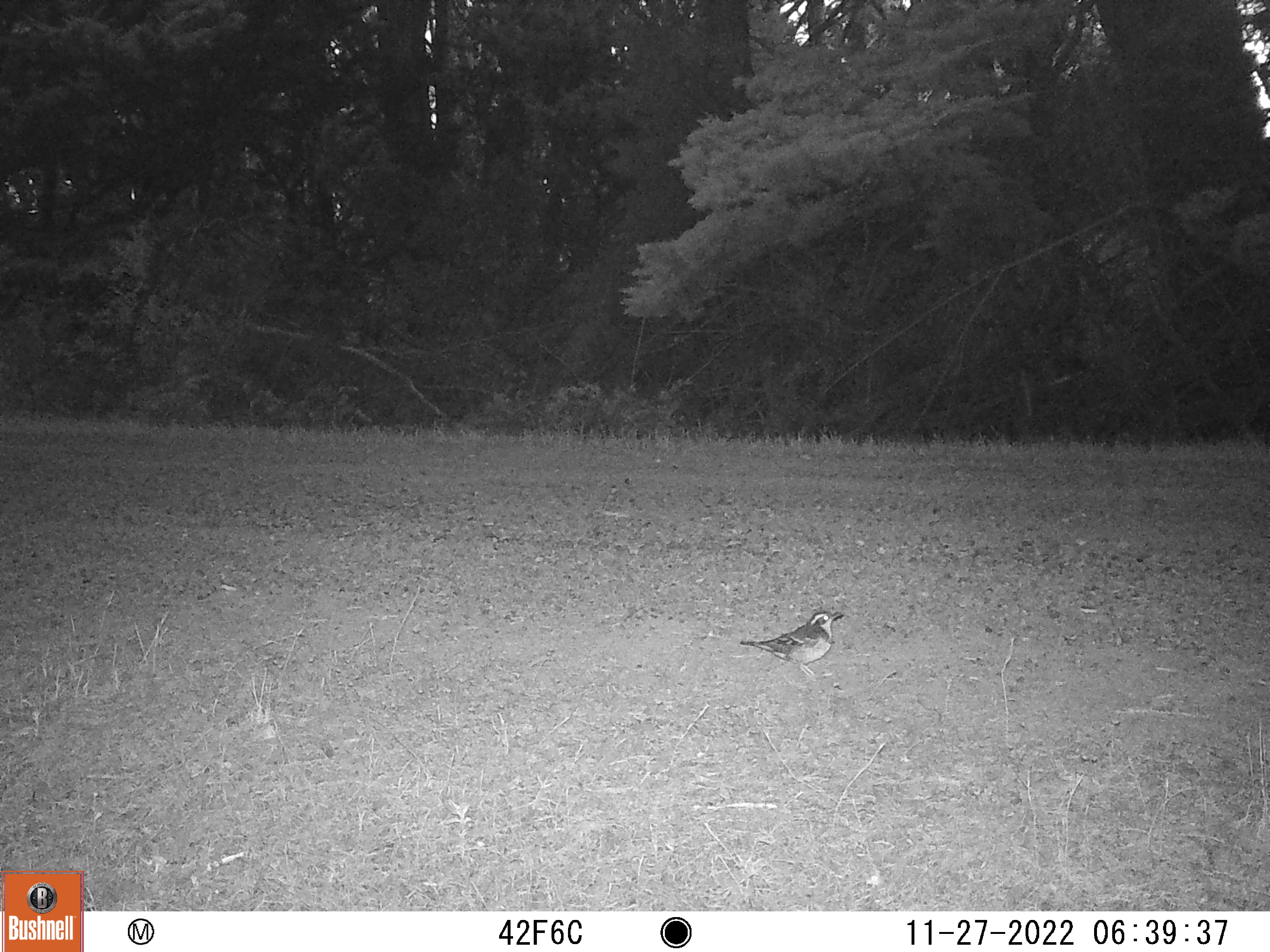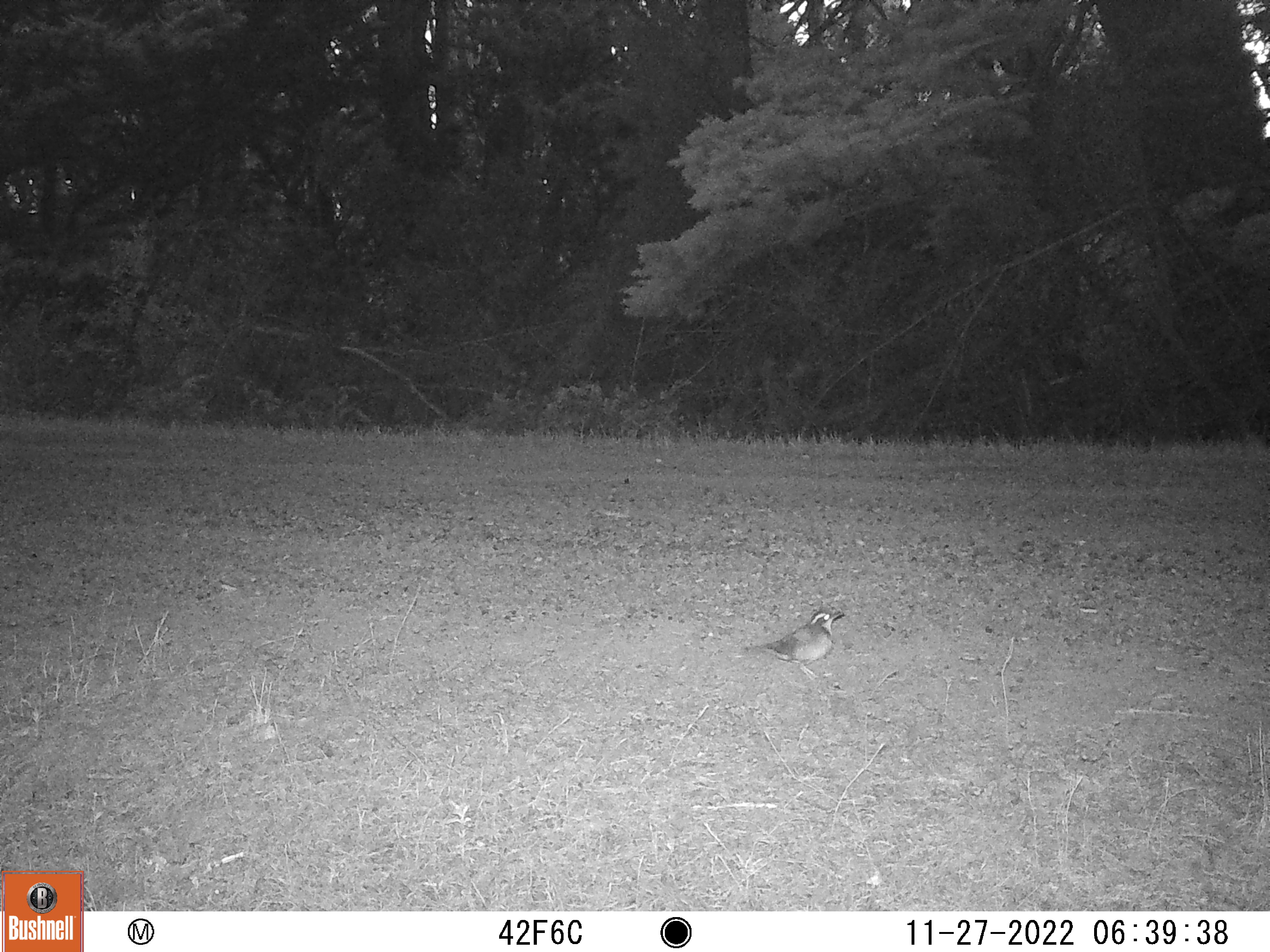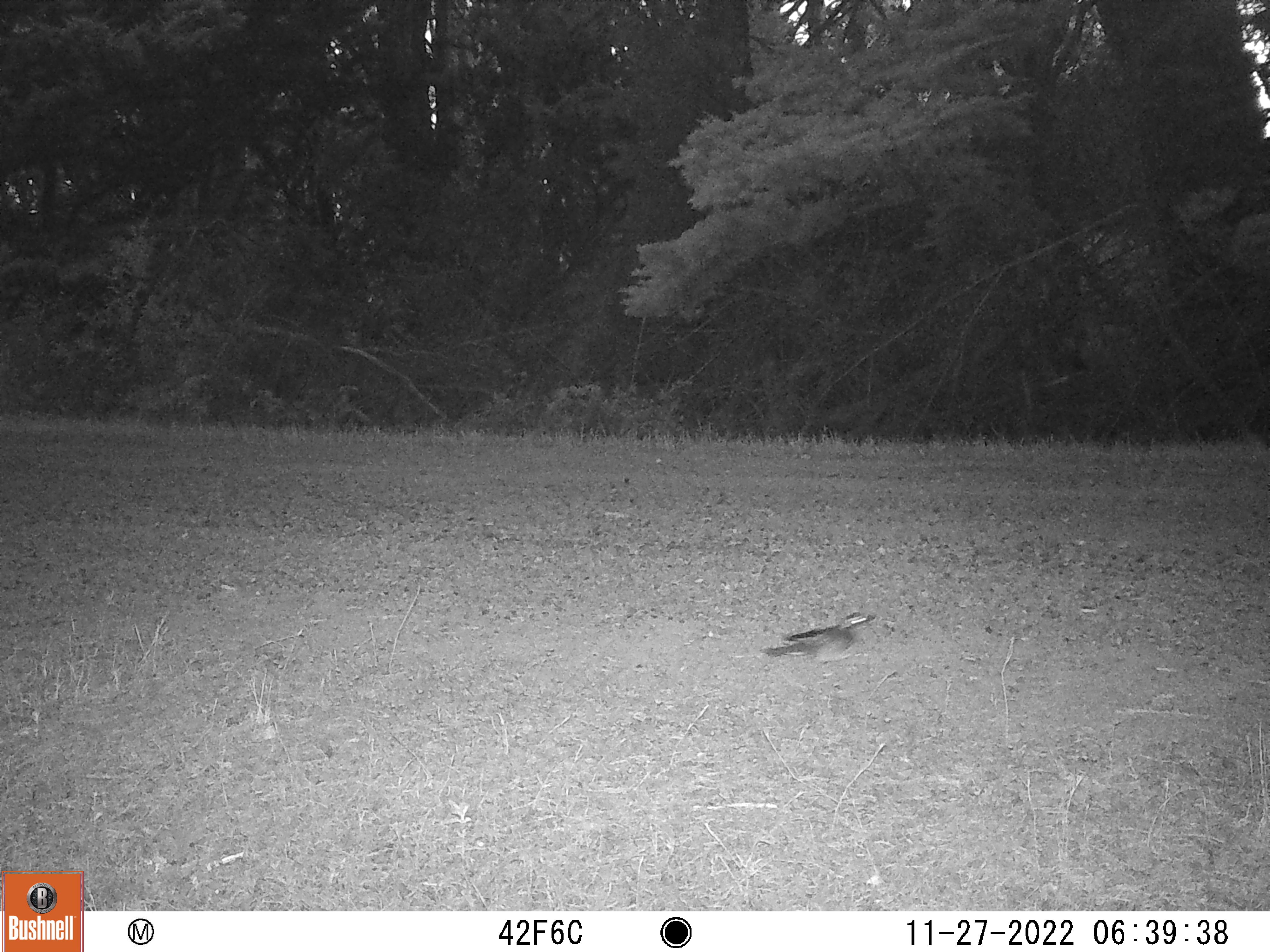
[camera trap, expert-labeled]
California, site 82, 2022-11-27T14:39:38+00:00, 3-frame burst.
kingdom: Animalia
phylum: Chordata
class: Aves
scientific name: Aves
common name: bird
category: unknown bird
Unknown bird (bird) (Aves).